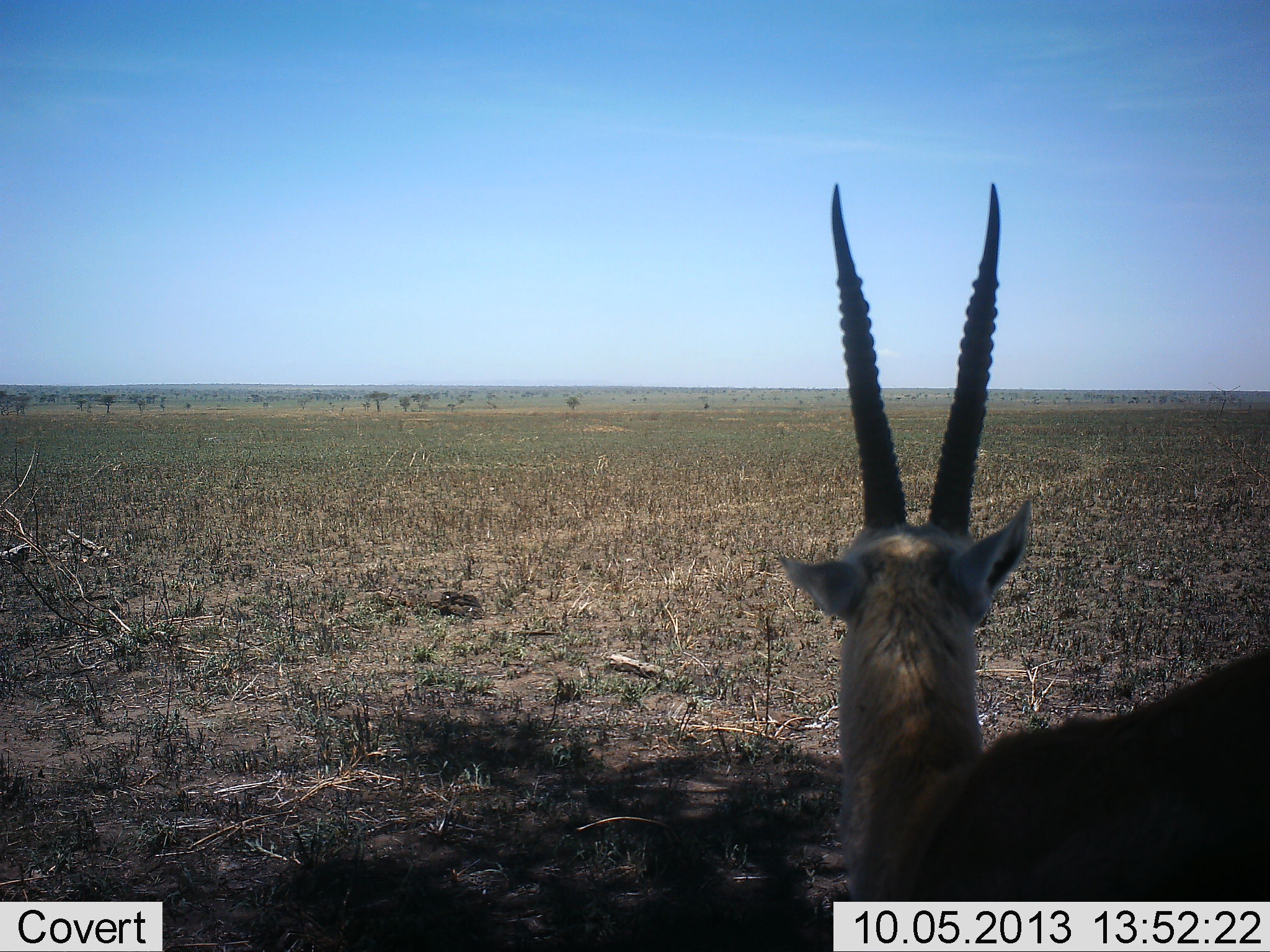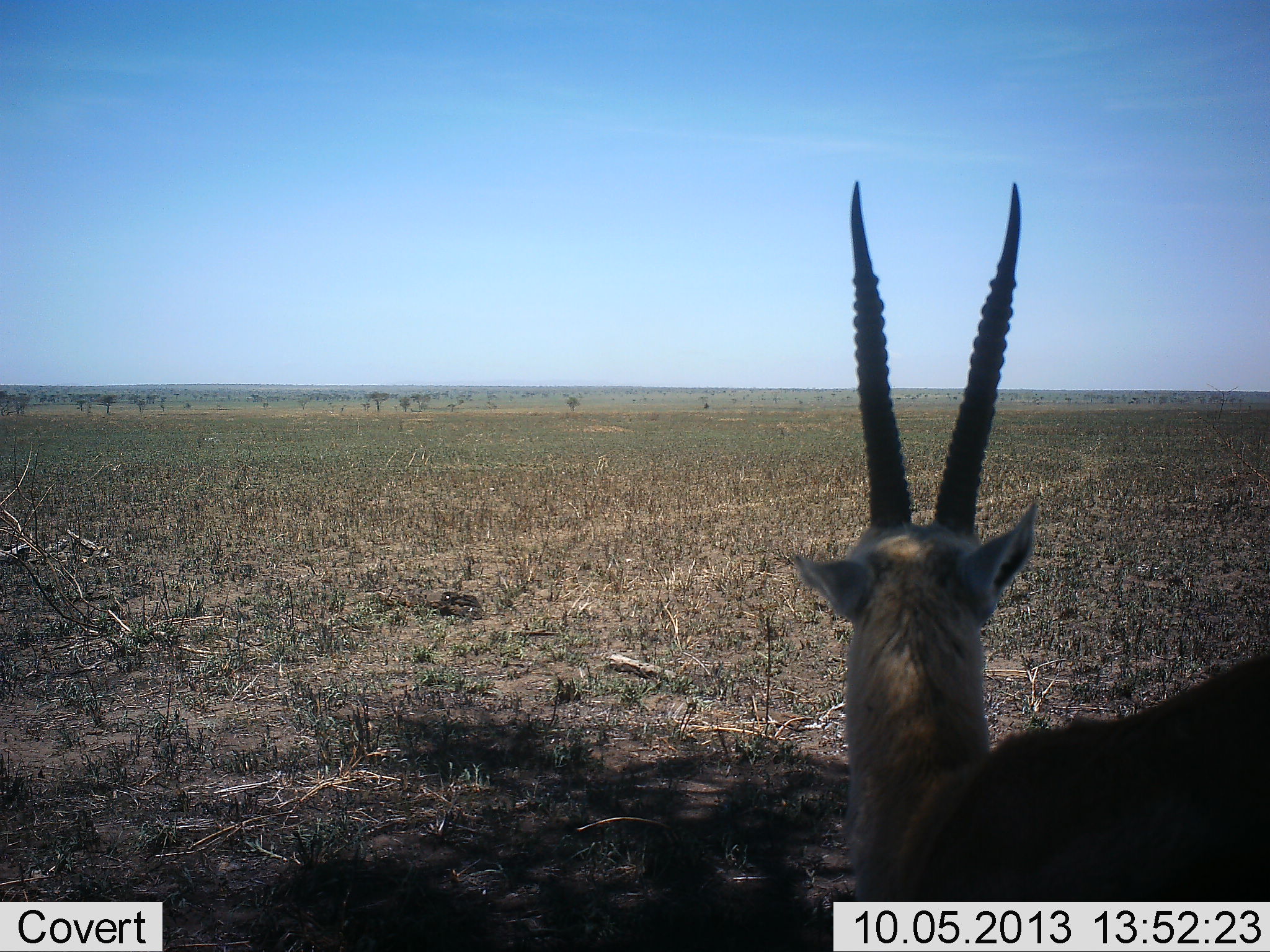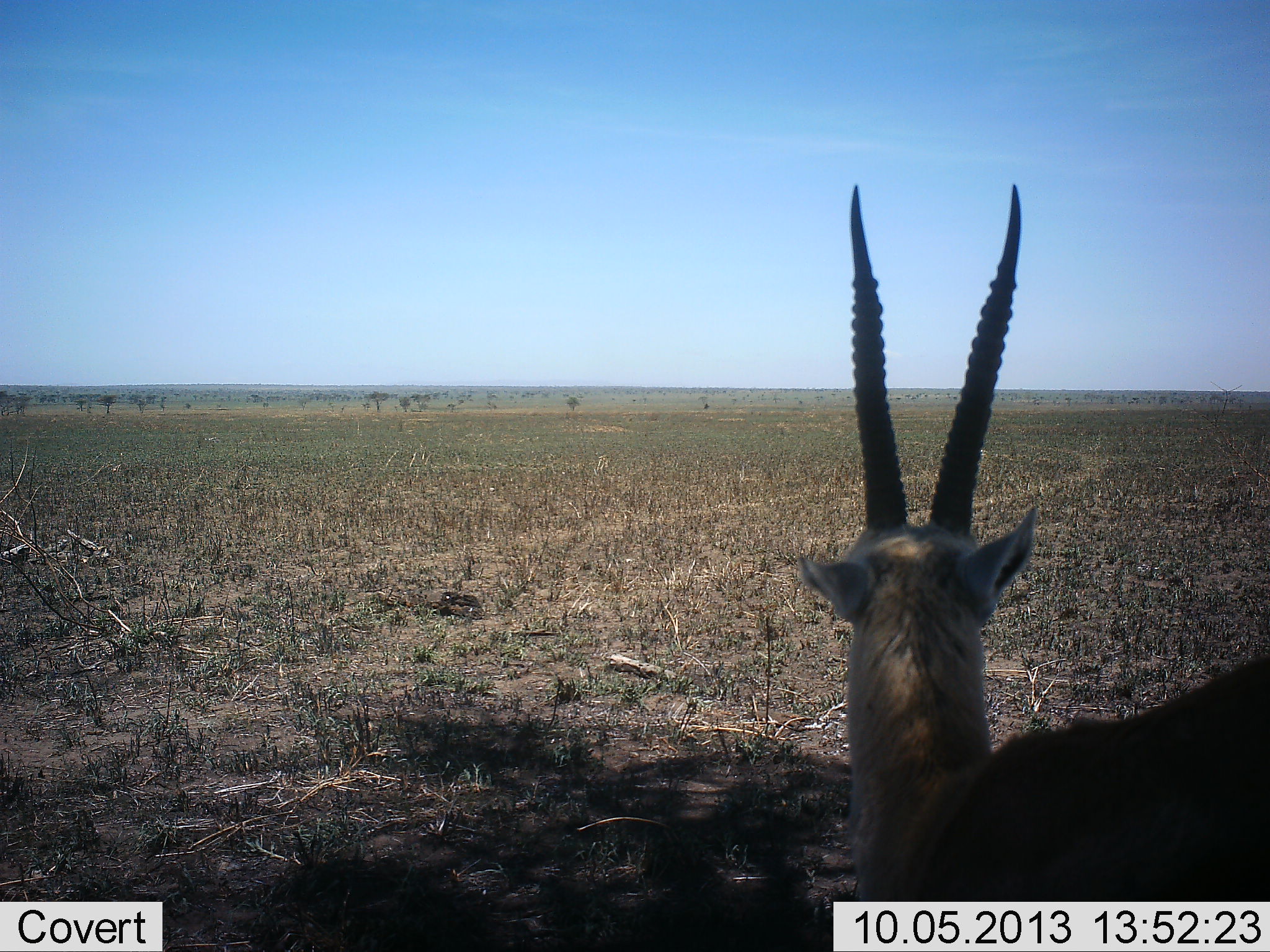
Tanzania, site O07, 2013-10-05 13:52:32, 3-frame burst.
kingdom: Animalia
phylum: Chordata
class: Mammalia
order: Artiodactyla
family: Bovidae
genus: Nanger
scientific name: Nanger granti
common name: grant's gazelle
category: gazellegrants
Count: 1.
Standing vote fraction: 60%.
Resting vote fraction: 40%.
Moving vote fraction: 0%.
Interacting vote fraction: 0%.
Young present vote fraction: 0%.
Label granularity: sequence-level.